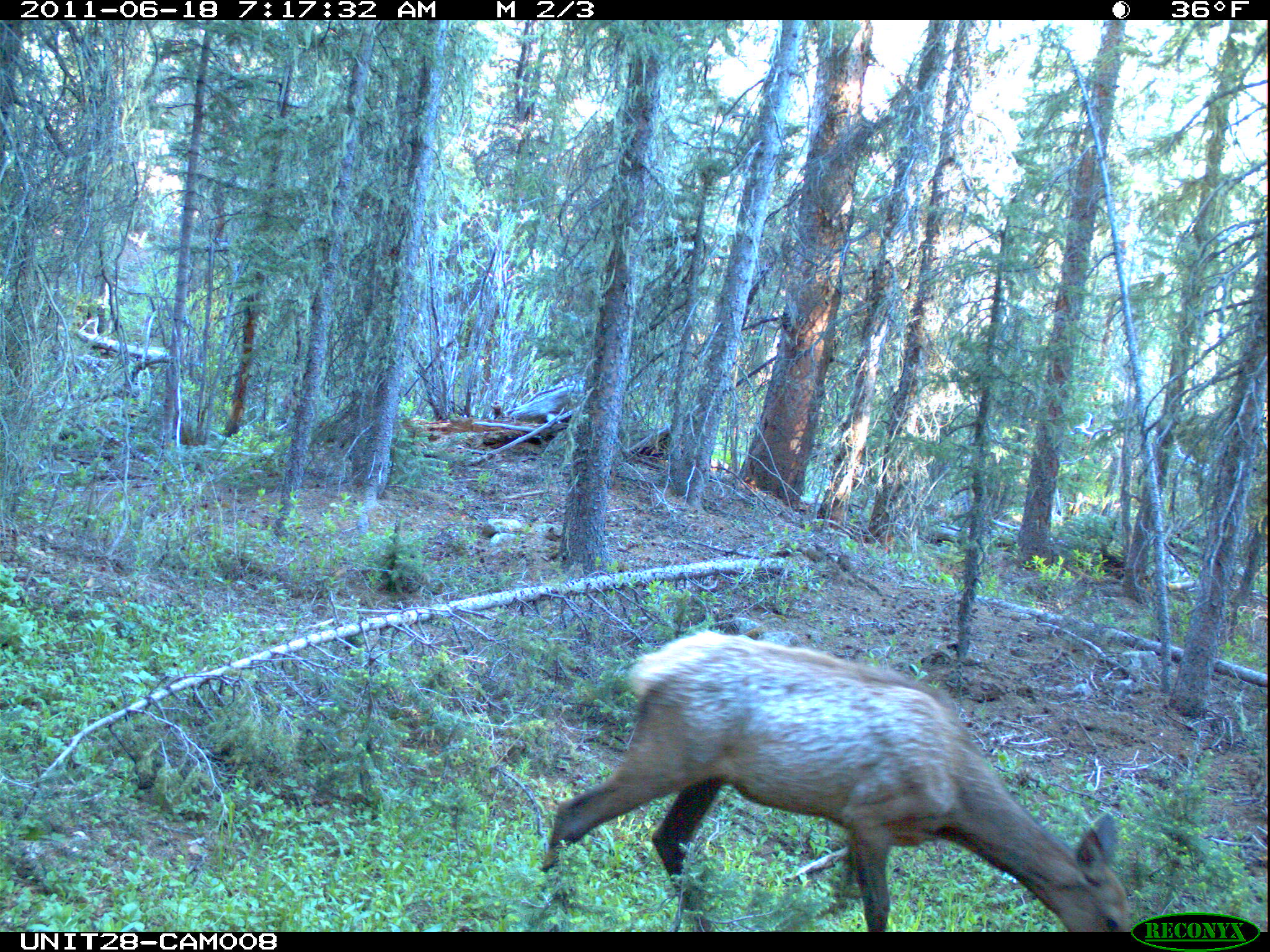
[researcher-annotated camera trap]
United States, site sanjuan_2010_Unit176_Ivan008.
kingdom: Animalia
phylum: Chordata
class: Mammalia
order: Artiodactyla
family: Cervidae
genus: Cervus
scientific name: Cervus elaphus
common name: red deer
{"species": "Cervus elaphus (red deer)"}